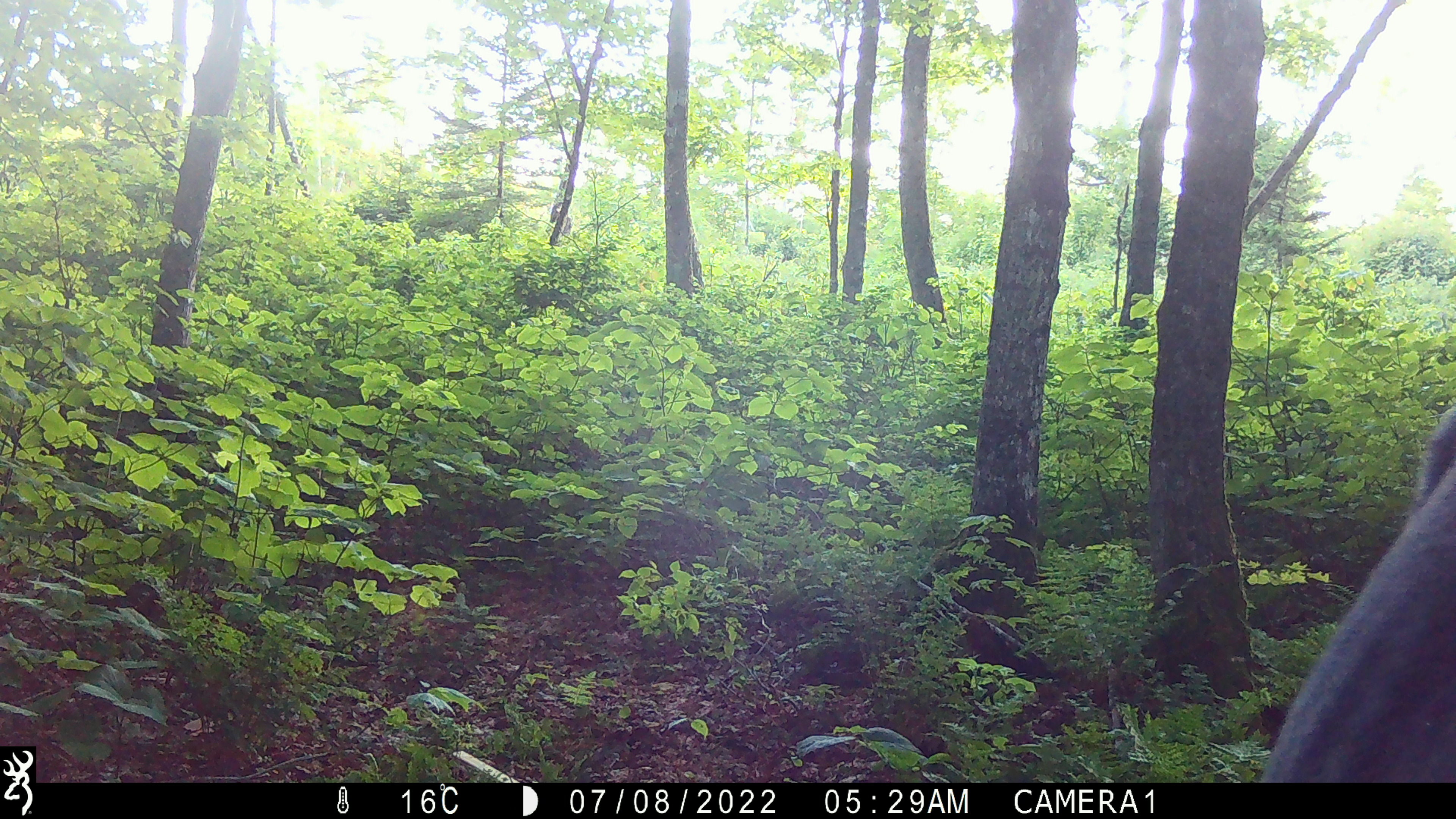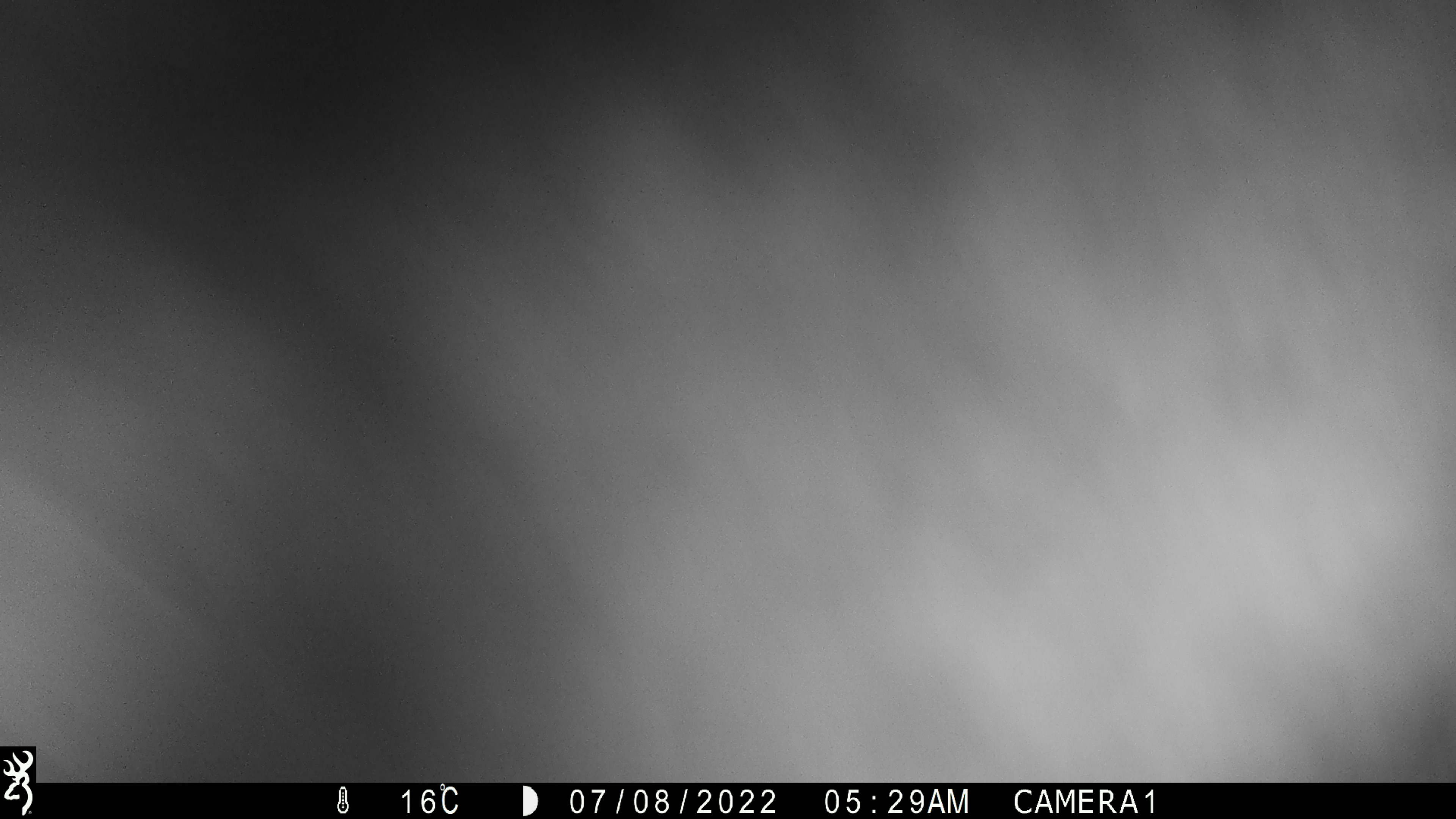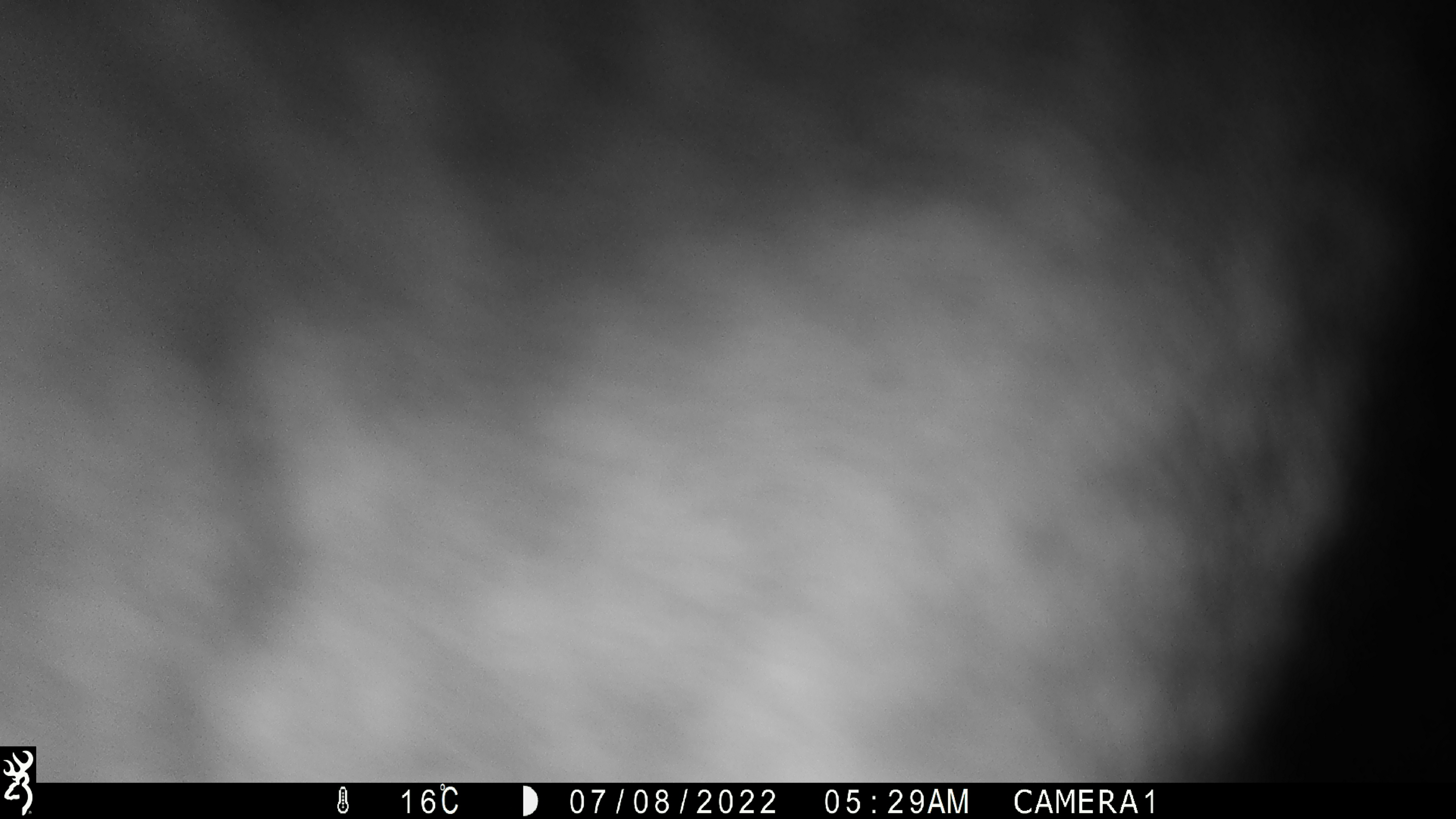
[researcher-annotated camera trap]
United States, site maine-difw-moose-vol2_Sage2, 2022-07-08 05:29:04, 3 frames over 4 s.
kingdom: Animalia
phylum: Chordata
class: Mammalia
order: Artiodactyla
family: Cervidae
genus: Alces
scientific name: Alces alces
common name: moose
Moose (Alces alces).